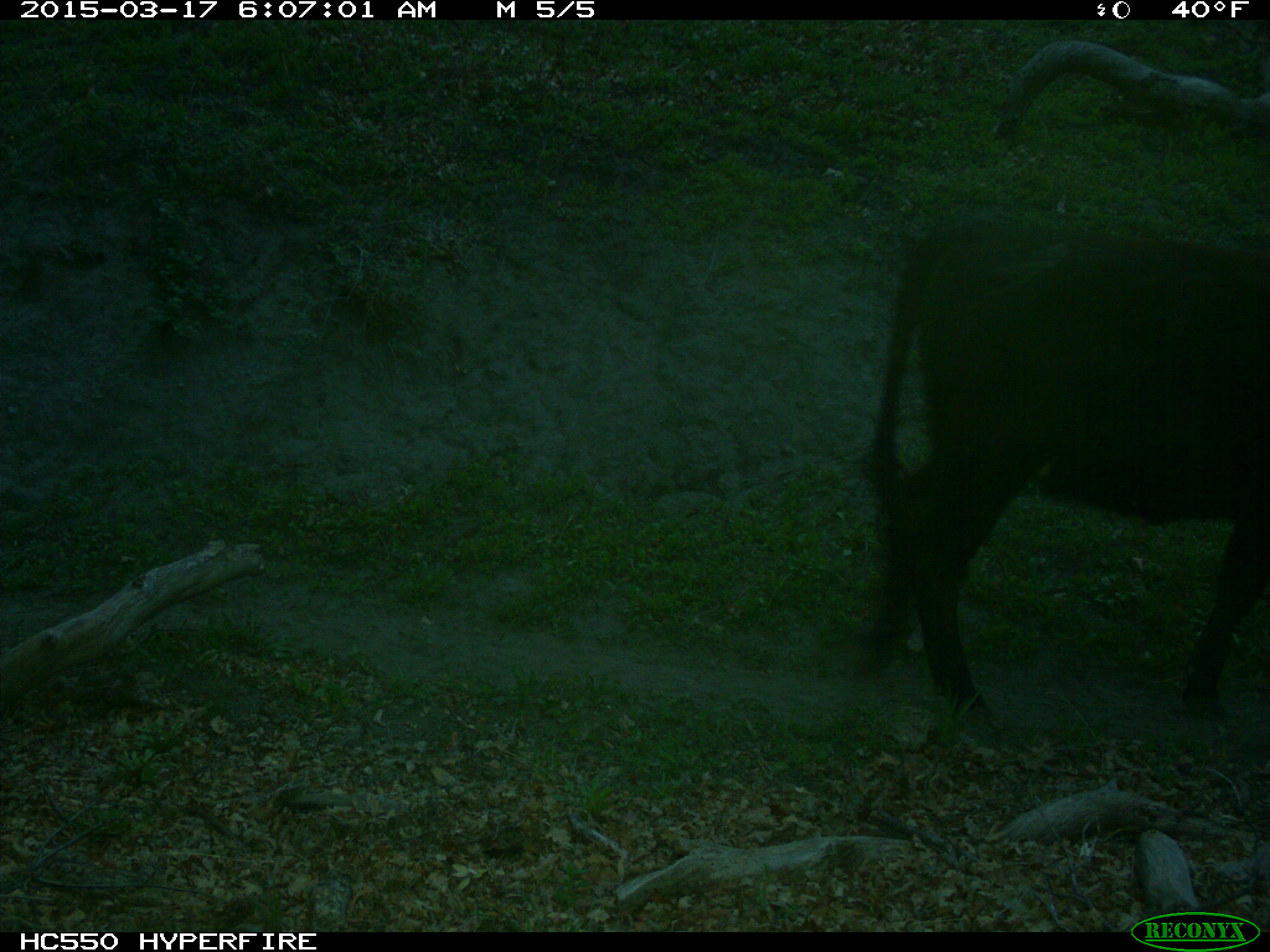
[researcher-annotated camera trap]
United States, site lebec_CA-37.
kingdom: Animalia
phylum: Chordata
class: Mammalia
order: Artiodactyla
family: Bovidae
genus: Bos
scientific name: Bos taurus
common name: domestic cow